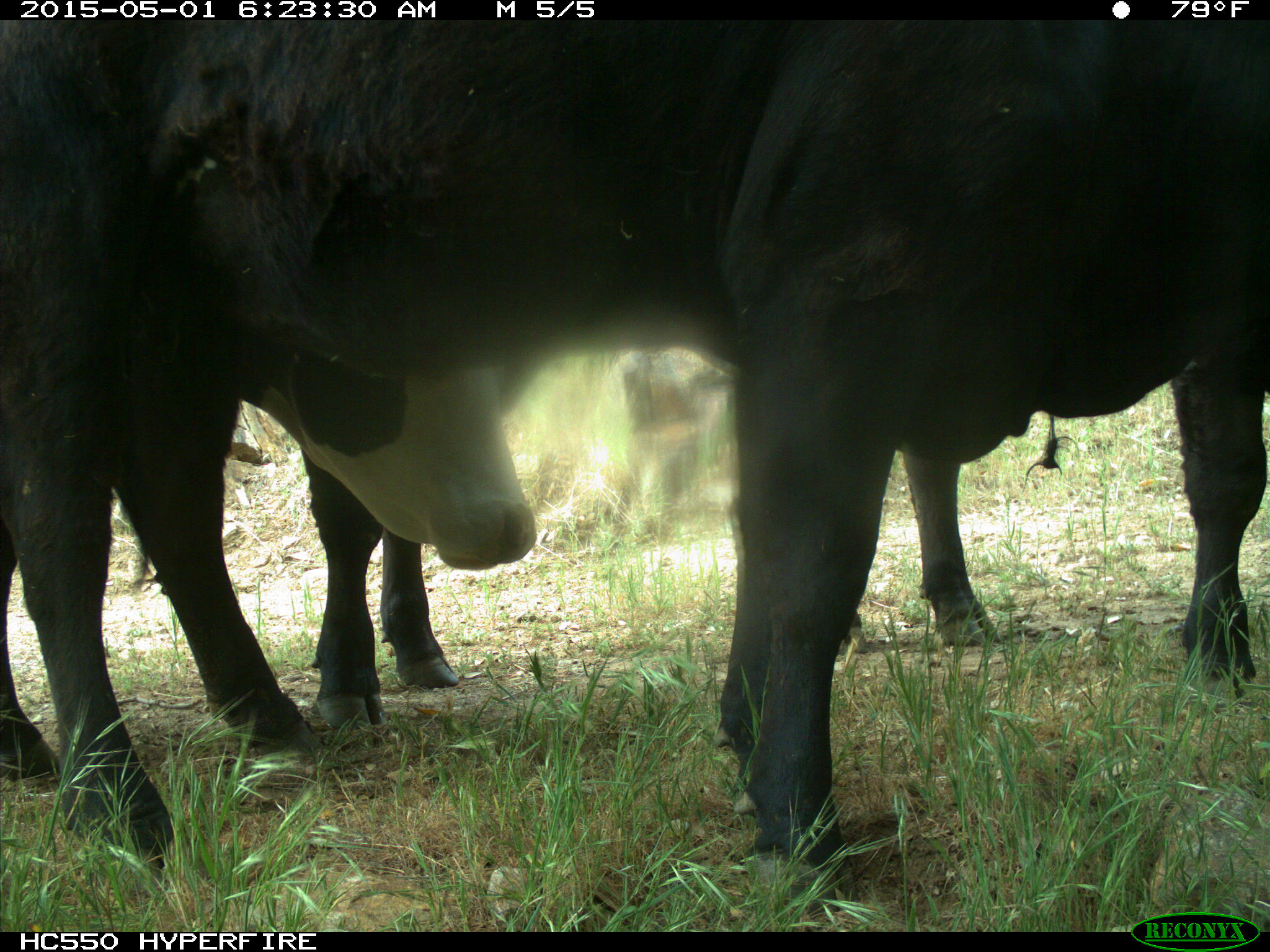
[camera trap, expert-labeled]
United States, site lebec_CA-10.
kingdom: Animalia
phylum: Chordata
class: Mammalia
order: Artiodactyla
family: Bovidae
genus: Bos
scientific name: Bos taurus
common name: domestic cow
Bos taurus (domestic cow).